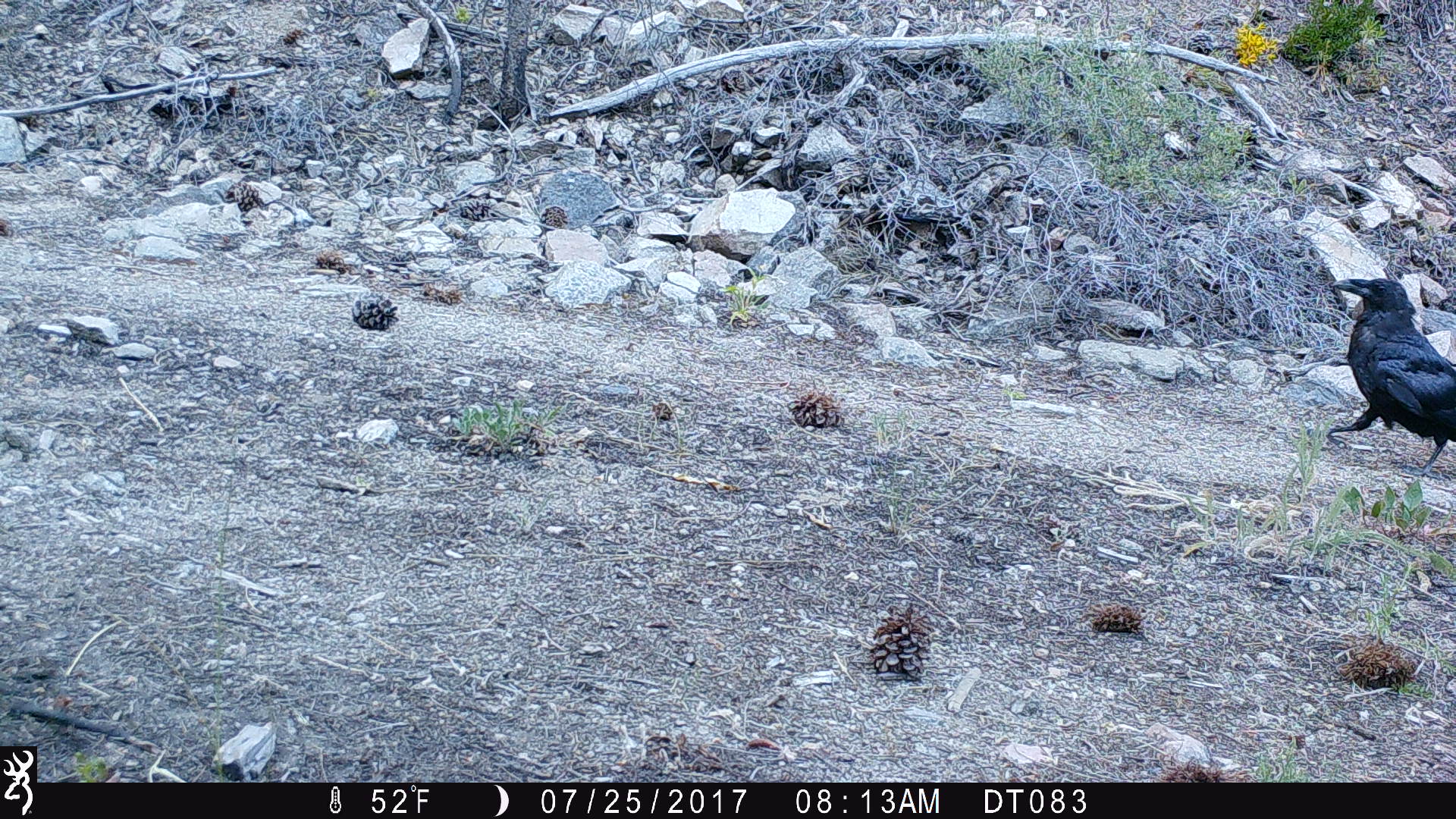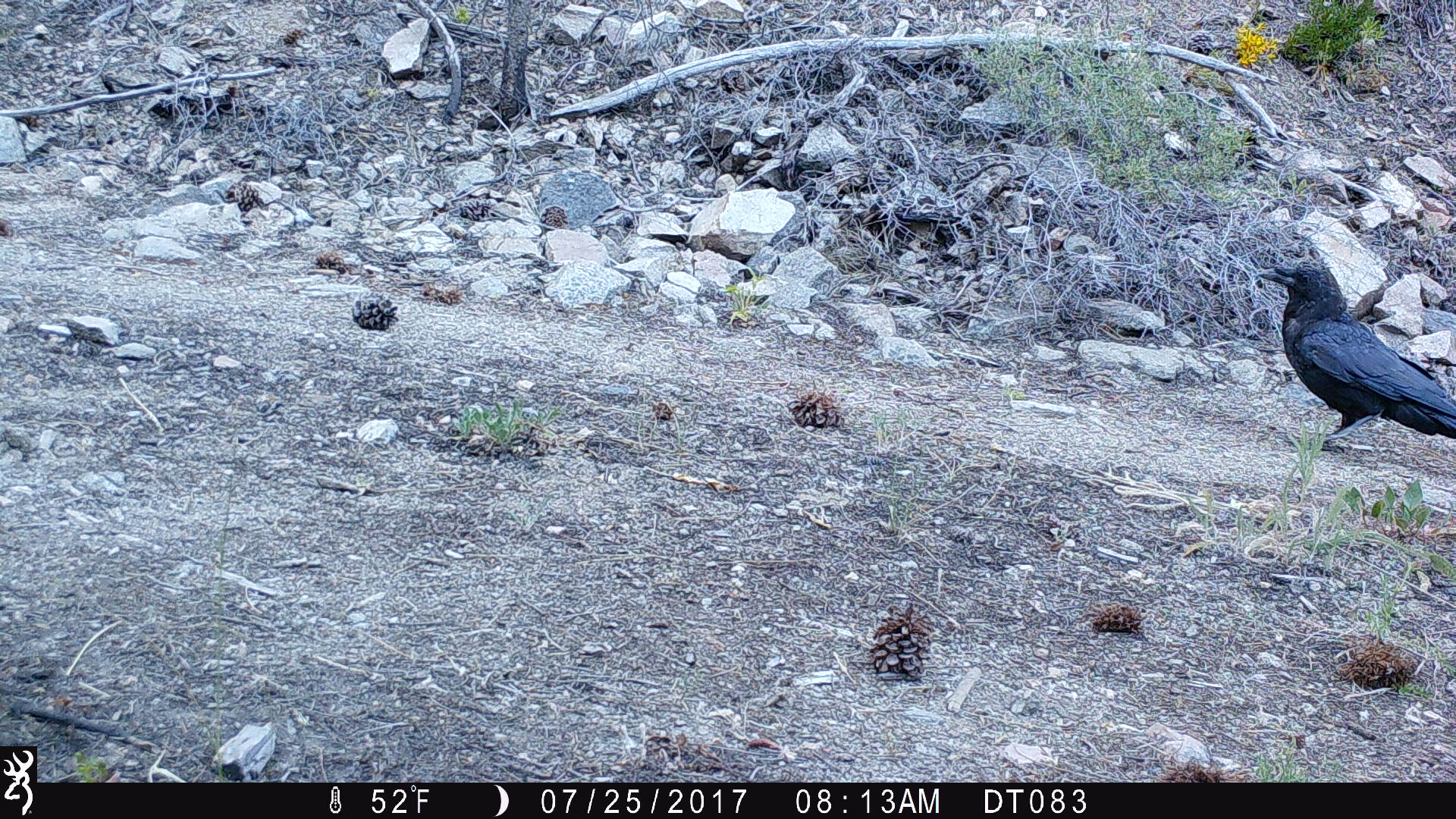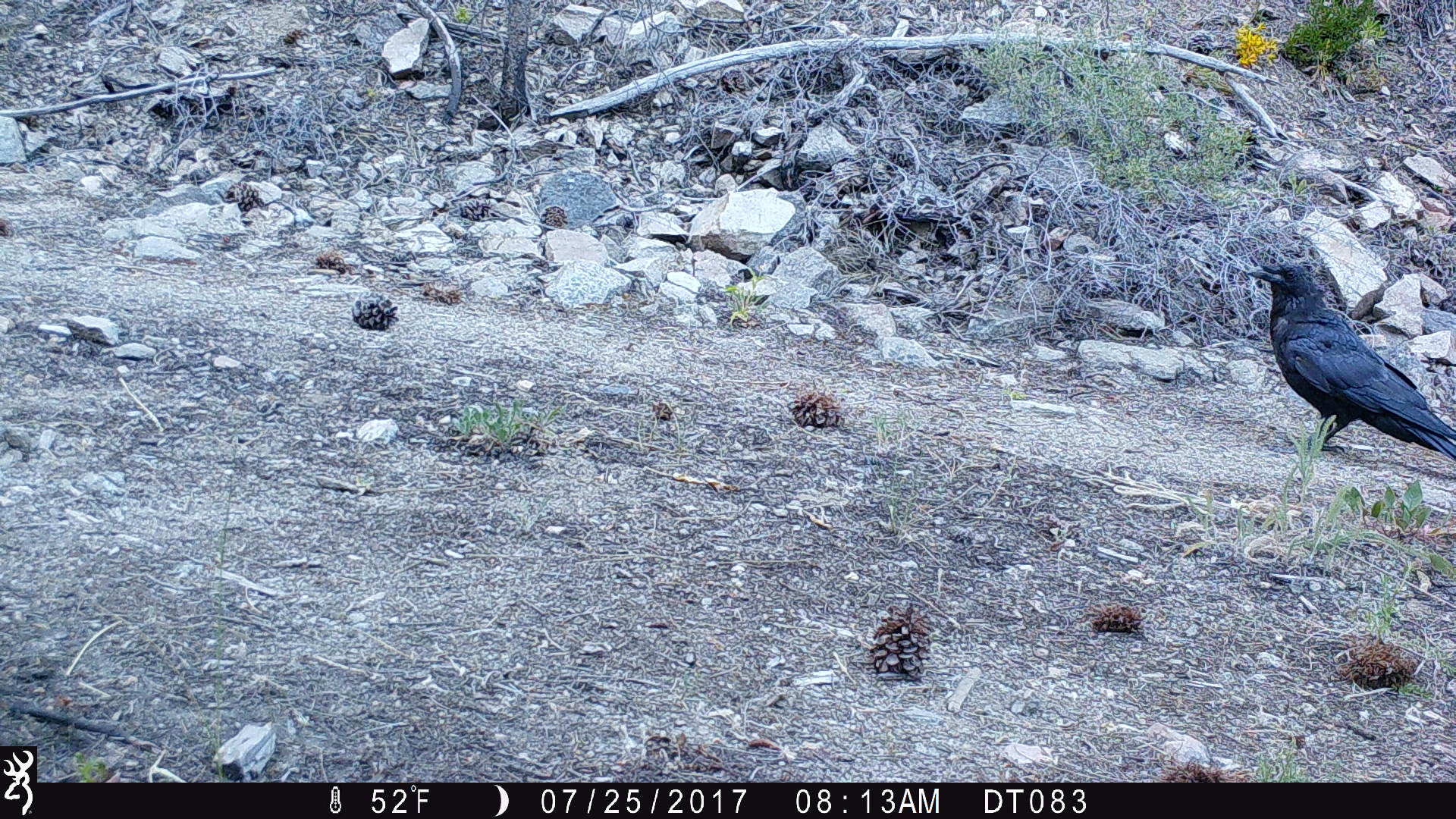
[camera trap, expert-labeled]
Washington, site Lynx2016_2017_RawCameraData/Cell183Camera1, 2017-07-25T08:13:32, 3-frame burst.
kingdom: Animalia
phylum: Chordata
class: Aves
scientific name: Aves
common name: birds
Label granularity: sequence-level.